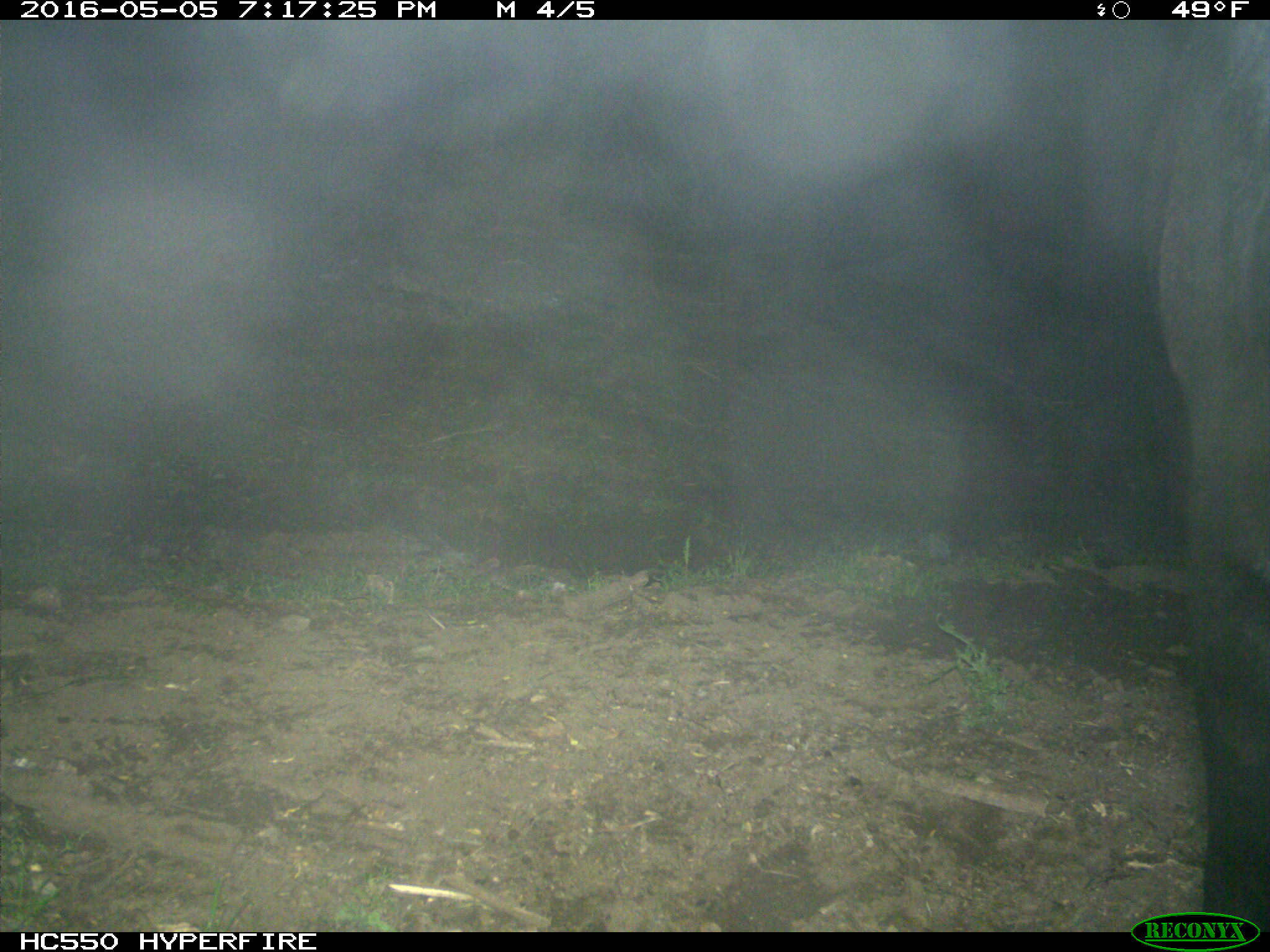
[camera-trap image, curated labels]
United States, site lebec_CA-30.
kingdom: Animalia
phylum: Chordata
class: Mammalia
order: Artiodactyla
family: Bovidae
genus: Bos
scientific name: Bos taurus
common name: domestic cow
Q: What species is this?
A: Bos taurus (domestic cow).